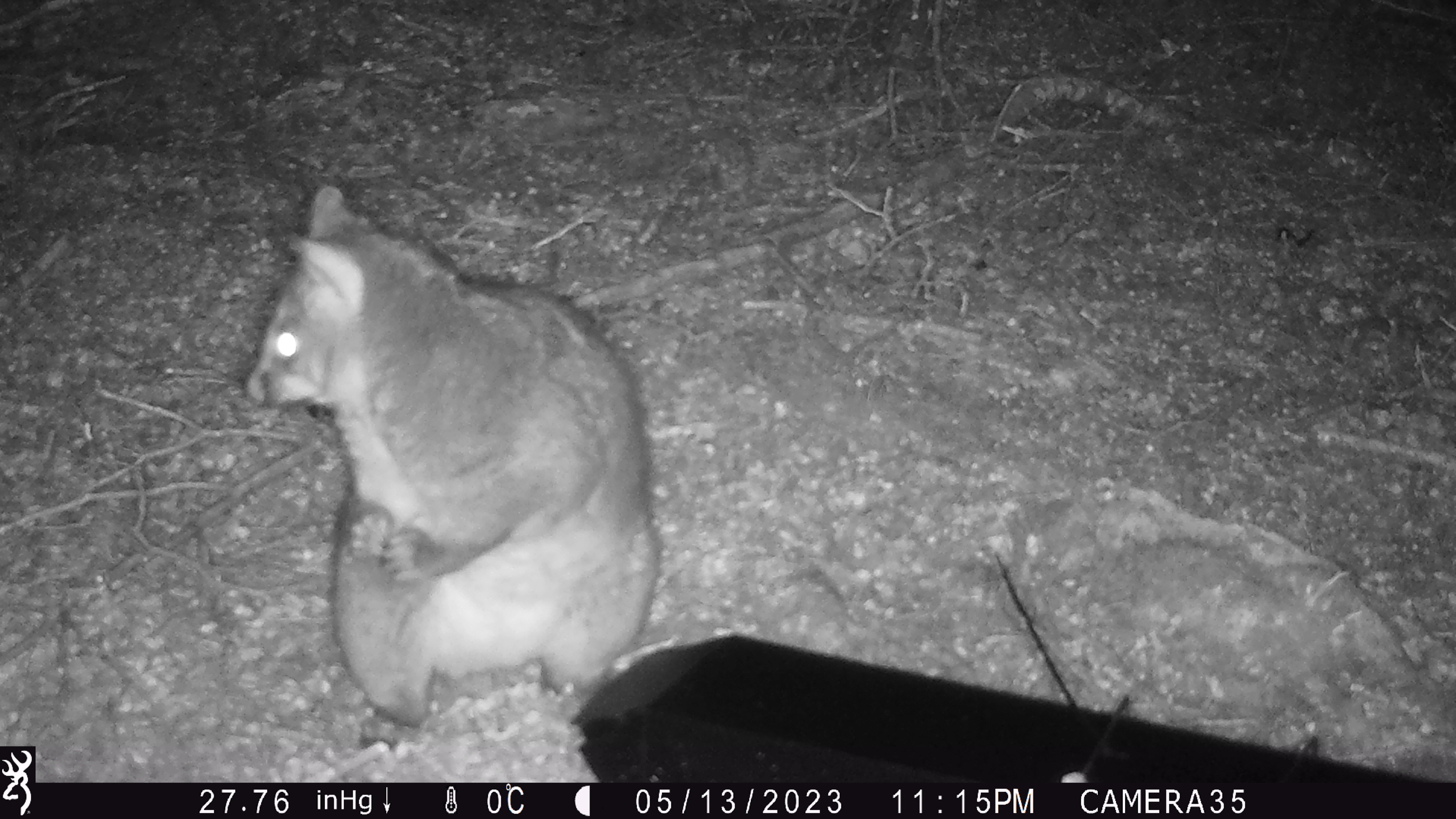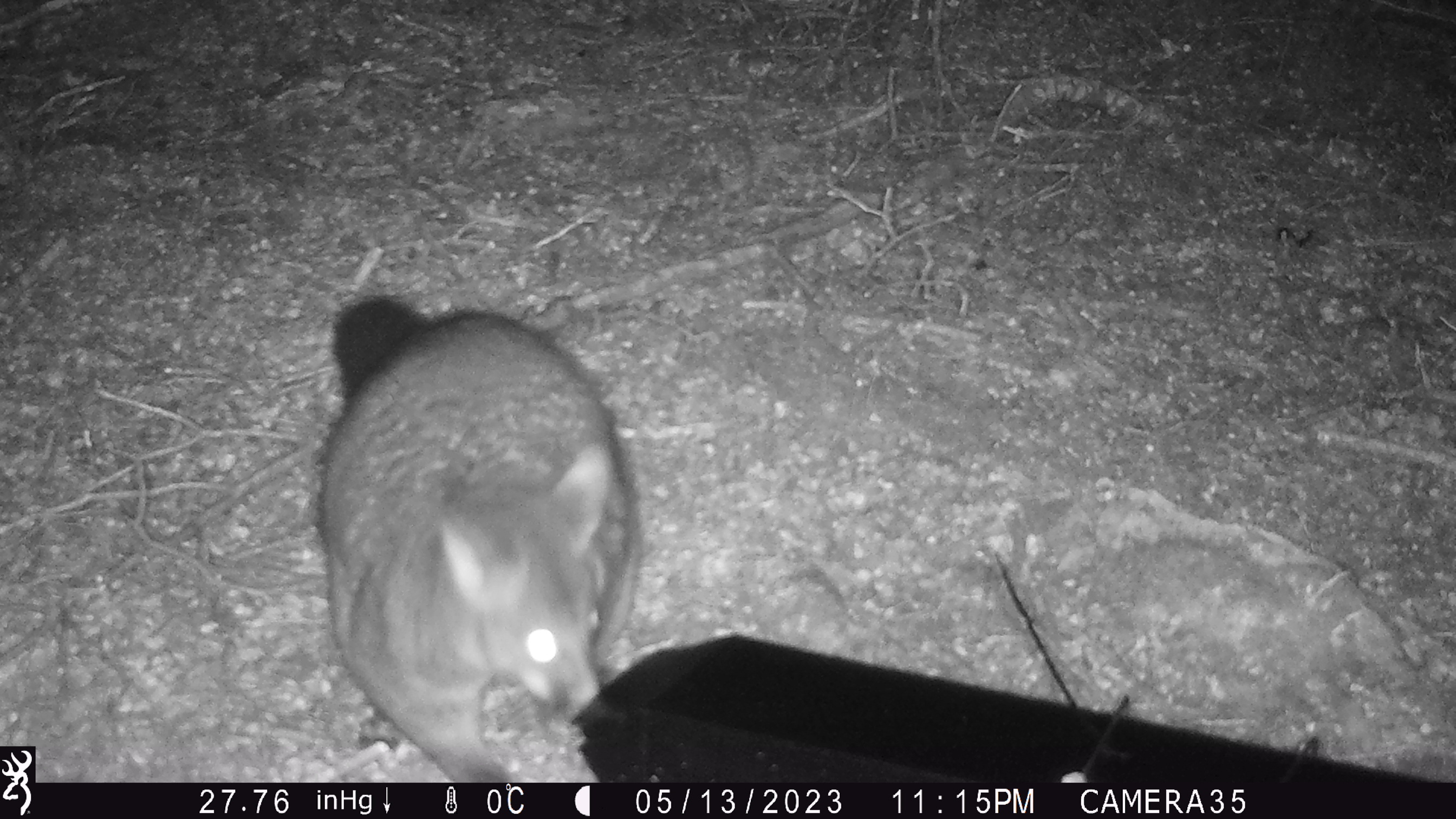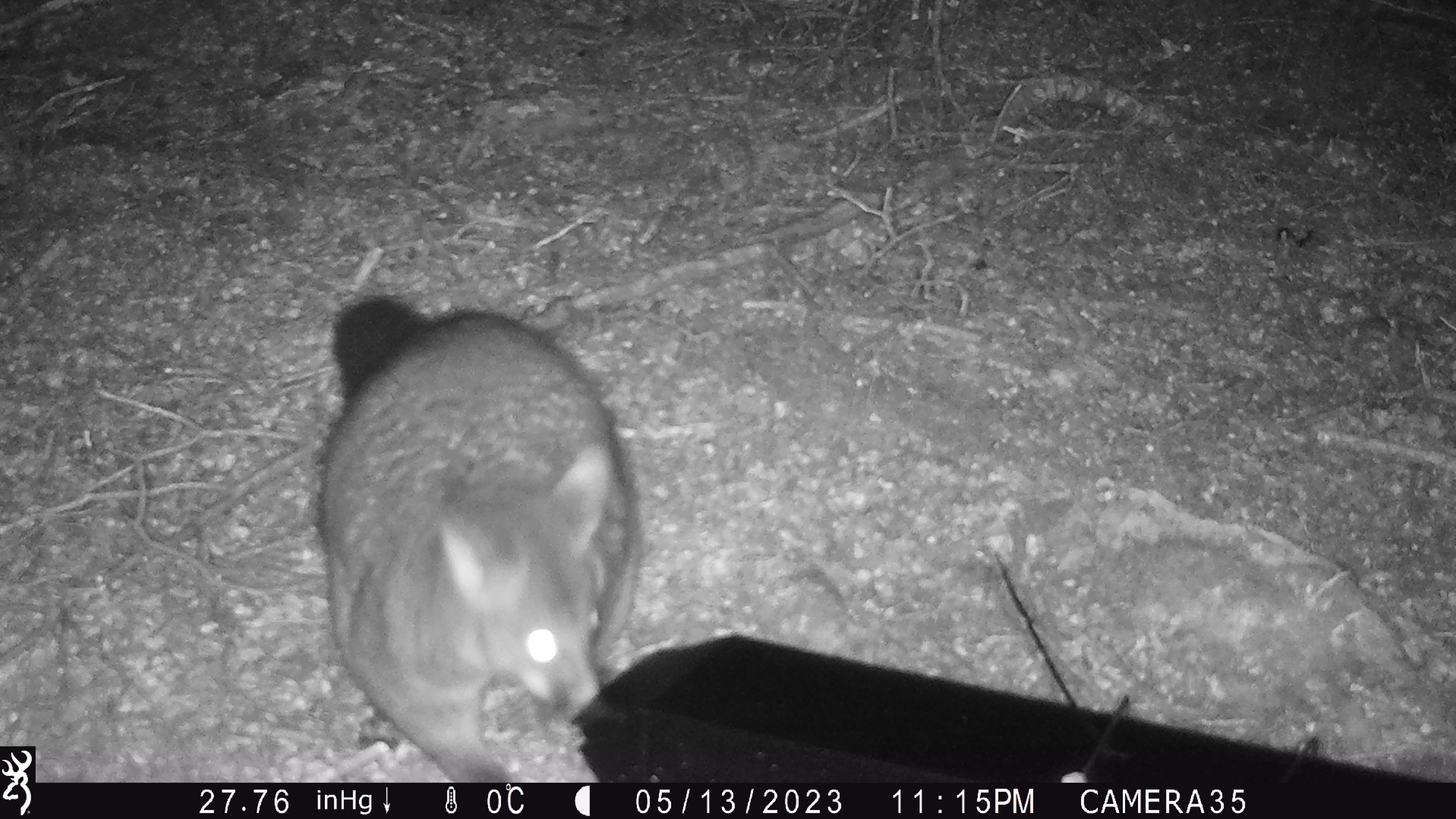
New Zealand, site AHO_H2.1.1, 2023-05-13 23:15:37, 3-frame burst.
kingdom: Animalia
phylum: Chordata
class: Mammalia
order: Carnivora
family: Mustelidae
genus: Mustela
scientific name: Mustela erminea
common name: stoat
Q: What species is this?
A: Stoat (Mustela erminea).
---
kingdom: Animalia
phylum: Chordata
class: Mammalia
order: Diprotodontia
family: Phalangeridae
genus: Trichosurus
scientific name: Trichosurus vulpecula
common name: common brushtail possum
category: possum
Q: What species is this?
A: Possum (common brushtail possum) (Trichosurus vulpecula).